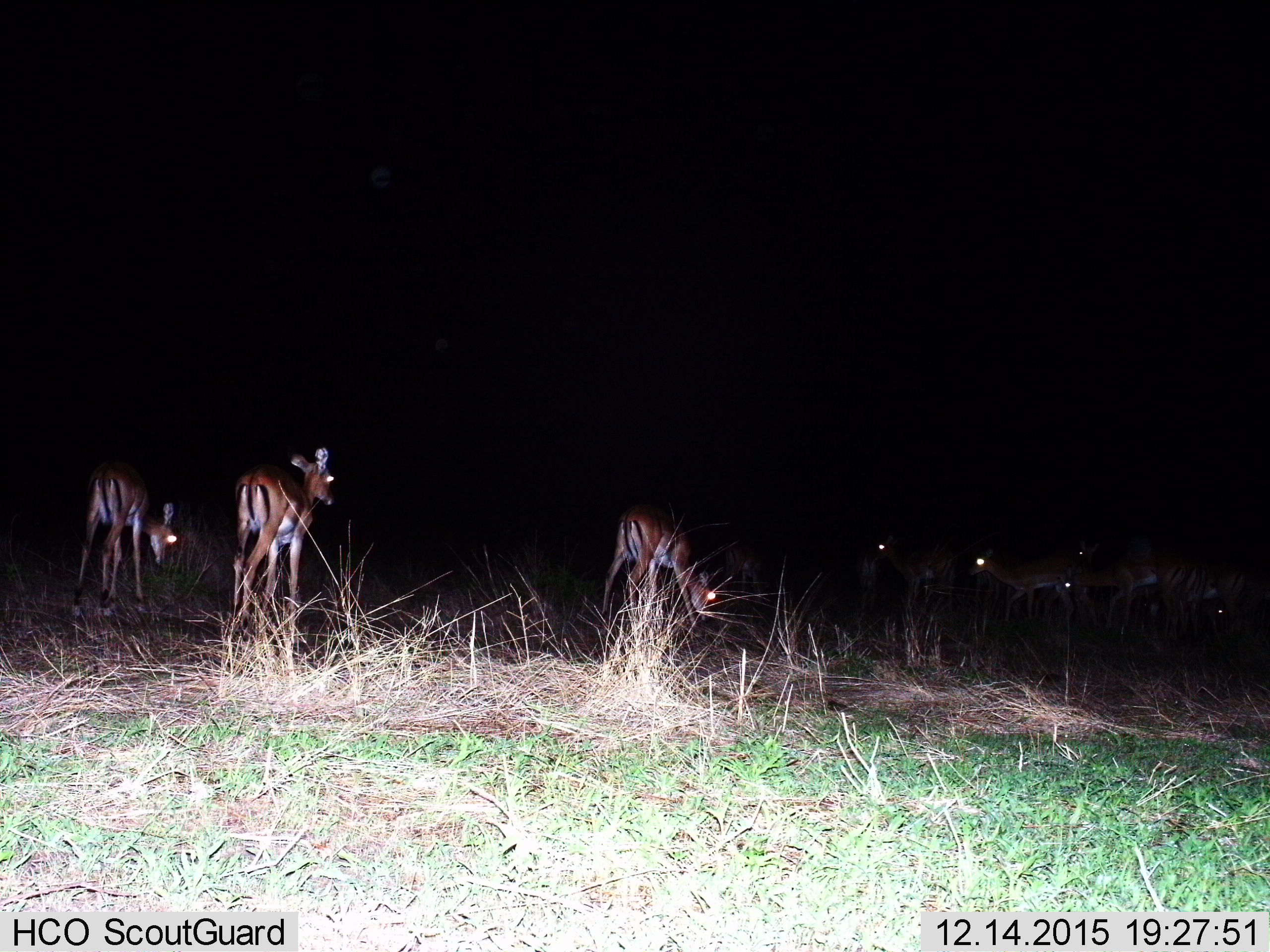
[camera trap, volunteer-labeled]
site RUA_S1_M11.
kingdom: Animalia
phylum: Chordata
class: Mammalia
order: Artiodactyla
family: Bovidae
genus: Aepyceros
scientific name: Aepyceros melampus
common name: impala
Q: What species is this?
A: Impala (Aepyceros melampus).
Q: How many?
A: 9.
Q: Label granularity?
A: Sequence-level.